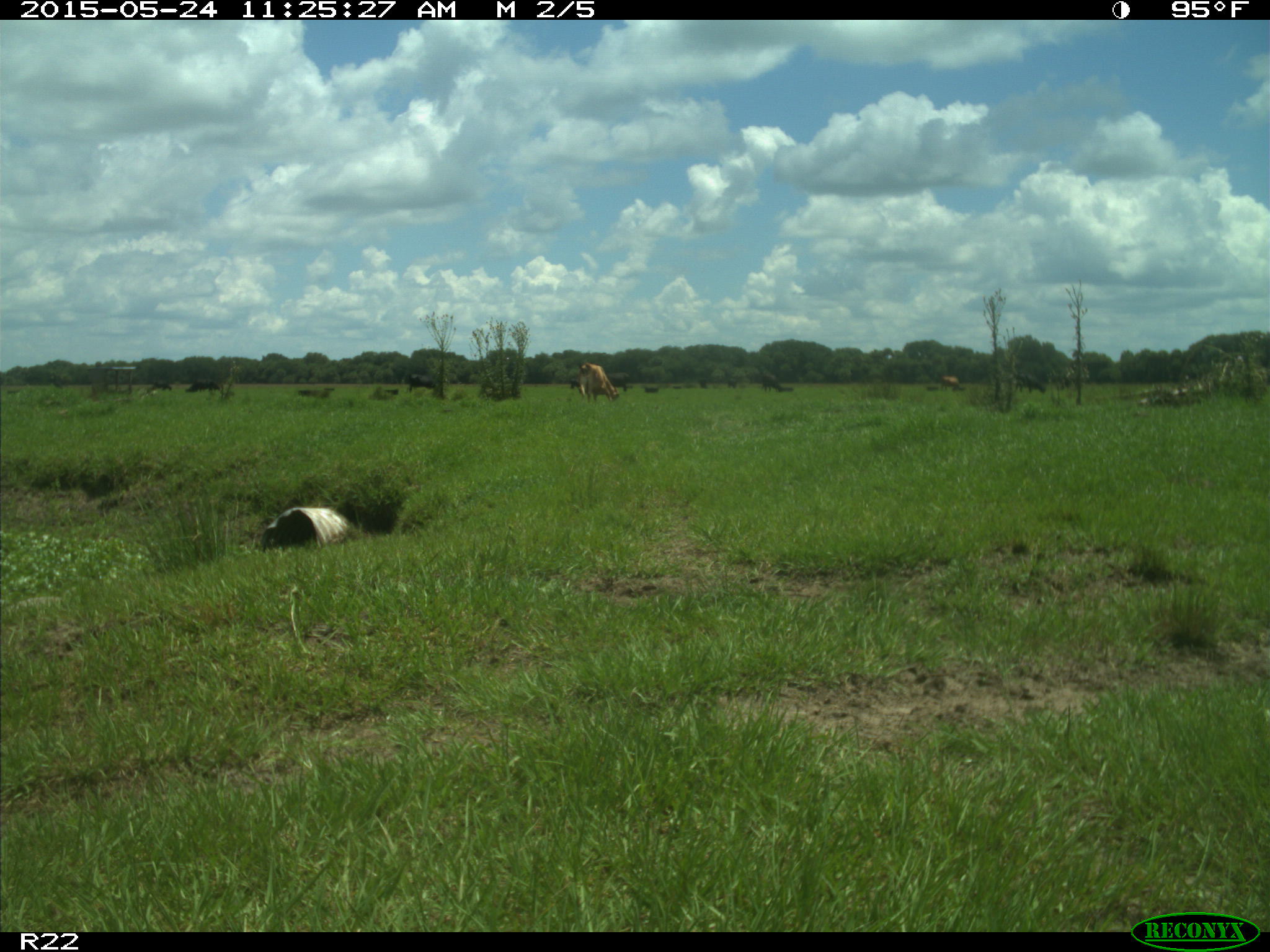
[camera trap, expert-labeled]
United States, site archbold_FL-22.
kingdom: Animalia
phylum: Chordata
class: Mammalia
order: Artiodactyla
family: Suidae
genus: Sus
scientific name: Sus scrofa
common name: wild boar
Sus scrofa (wild boar).